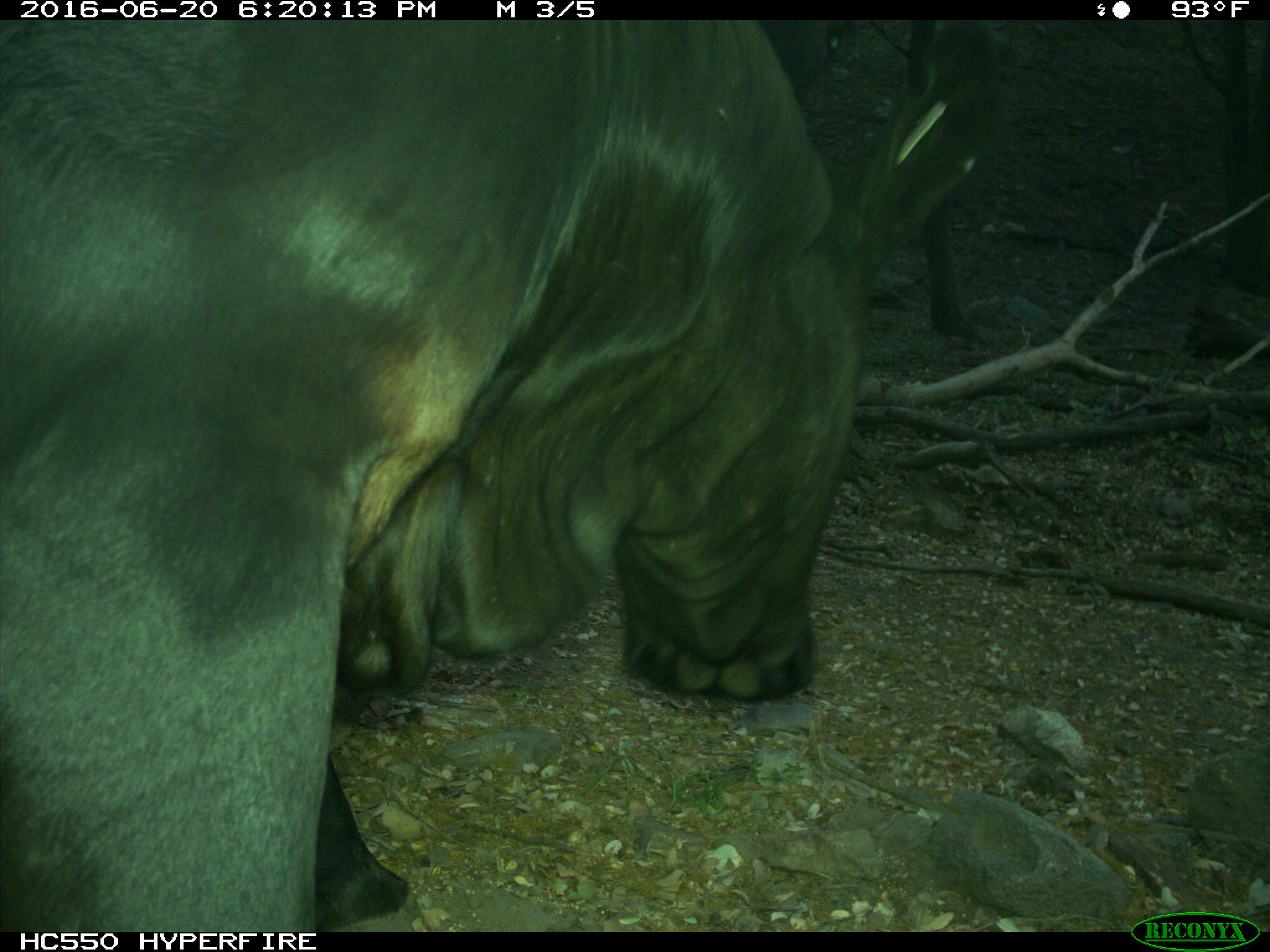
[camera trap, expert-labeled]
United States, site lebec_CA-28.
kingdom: Animalia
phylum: Chordata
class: Mammalia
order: Artiodactyla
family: Bovidae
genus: Bos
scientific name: Bos taurus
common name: domestic cow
Bos taurus (domestic cow).